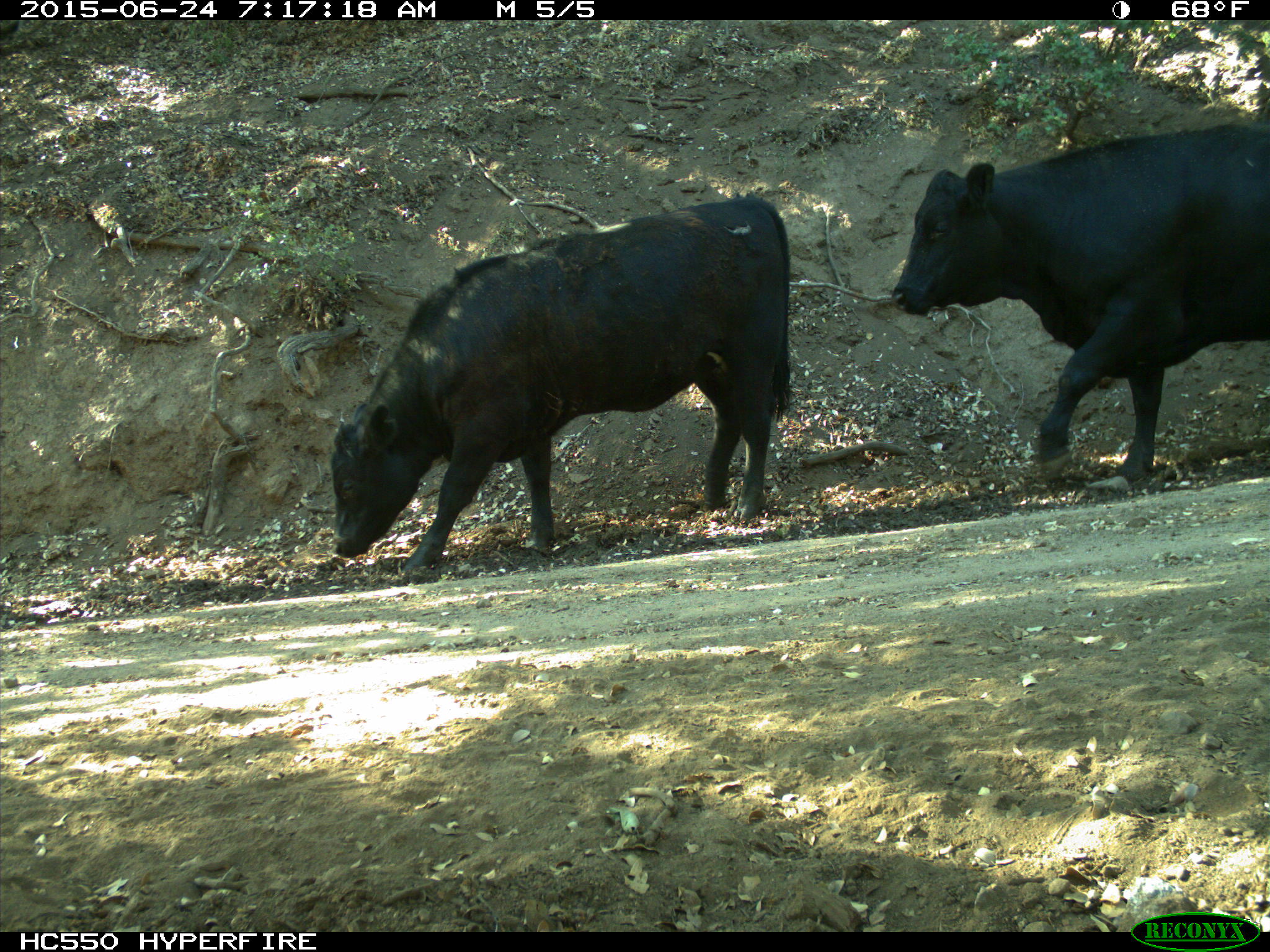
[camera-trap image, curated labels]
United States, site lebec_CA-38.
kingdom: Animalia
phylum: Chordata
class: Mammalia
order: Artiodactyla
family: Bovidae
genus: Bos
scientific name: Bos taurus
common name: domestic cow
Bos taurus (domestic cow).